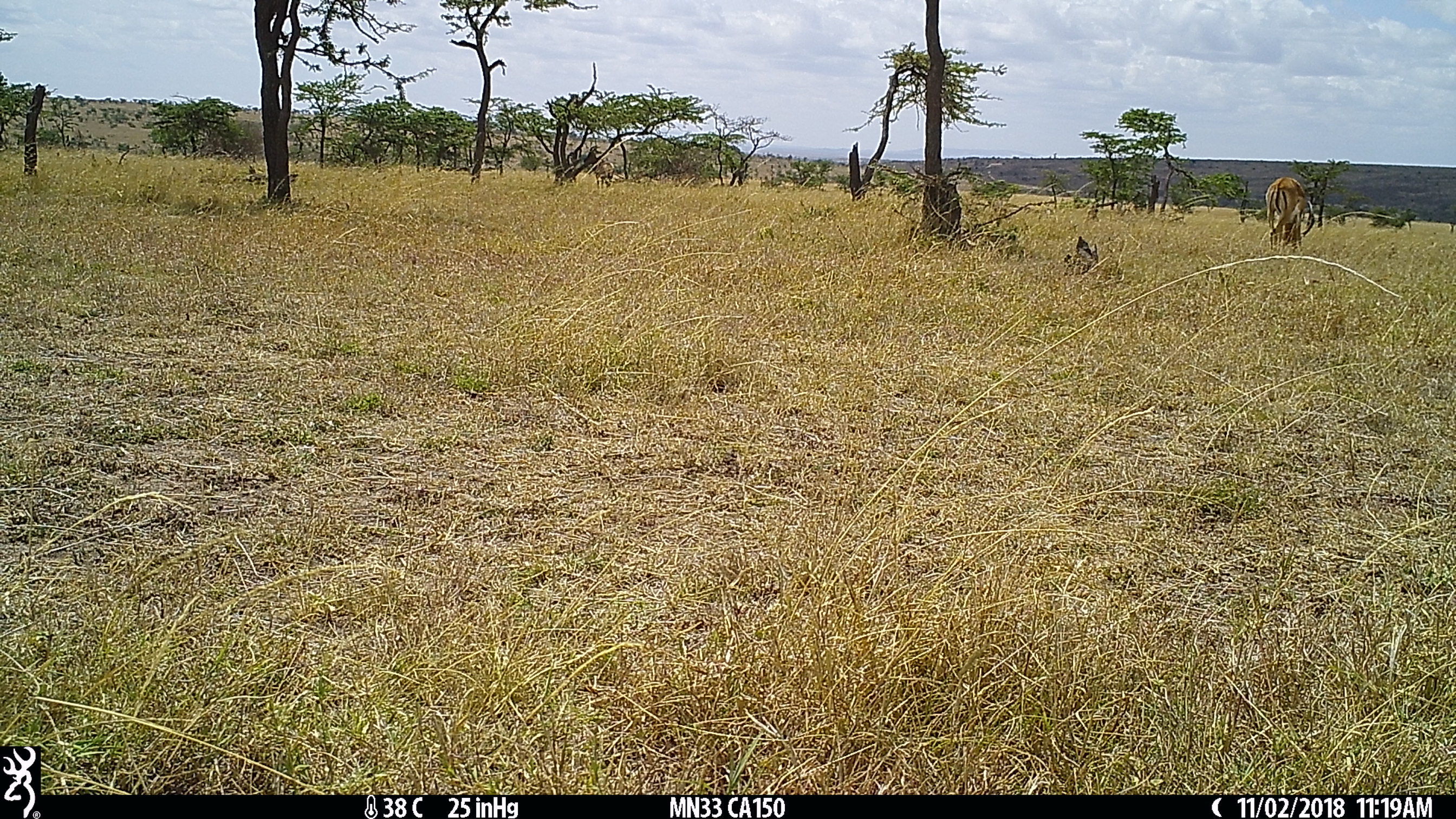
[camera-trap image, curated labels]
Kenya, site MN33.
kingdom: Animalia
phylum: Chordata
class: Mammalia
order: Artiodactyla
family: Bovidae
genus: Aepyceros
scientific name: Aepyceros melampus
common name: impala